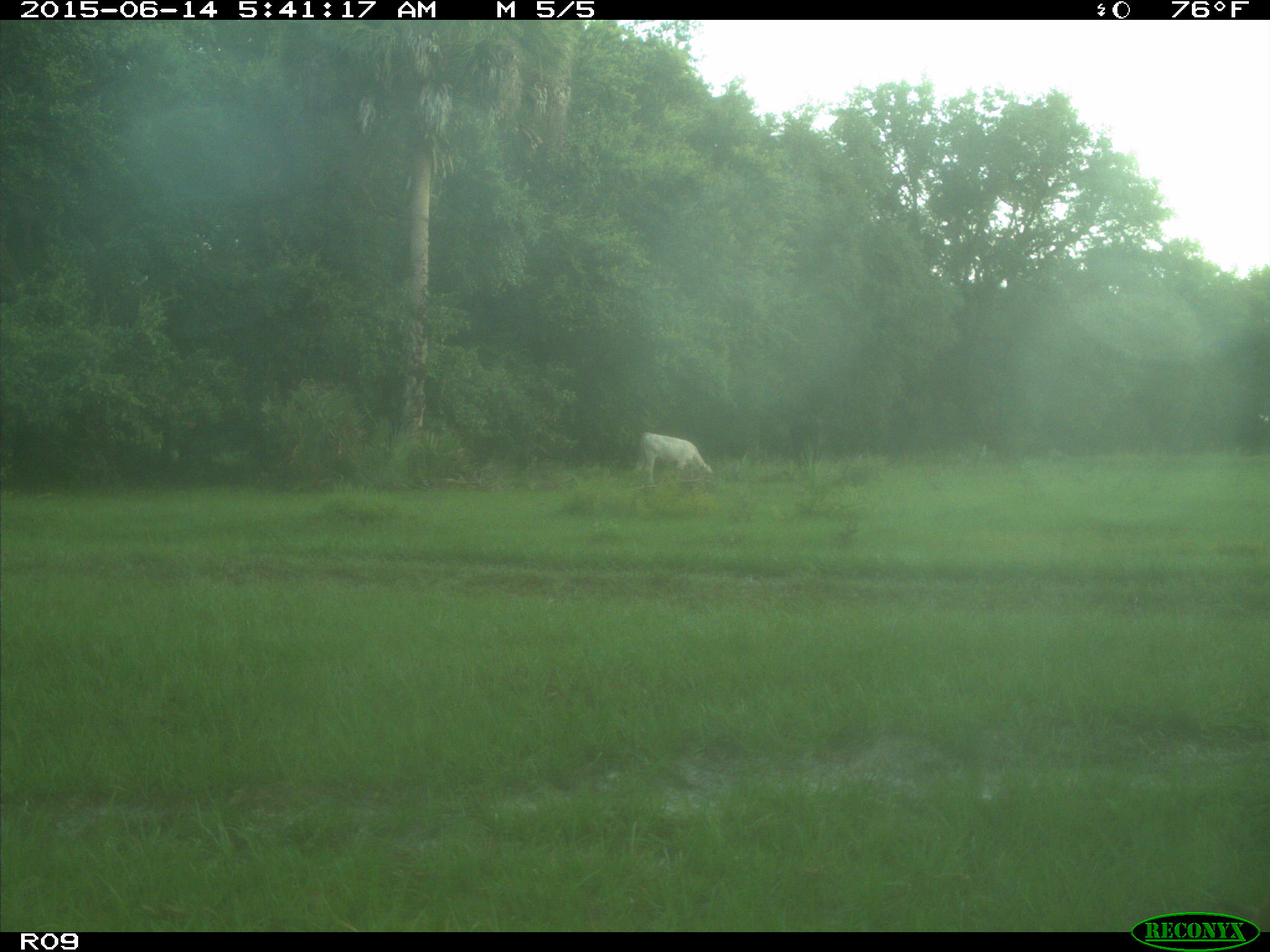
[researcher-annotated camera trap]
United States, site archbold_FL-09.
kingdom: Animalia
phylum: Chordata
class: Mammalia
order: Artiodactyla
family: Bovidae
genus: Bos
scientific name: Bos taurus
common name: domestic cow